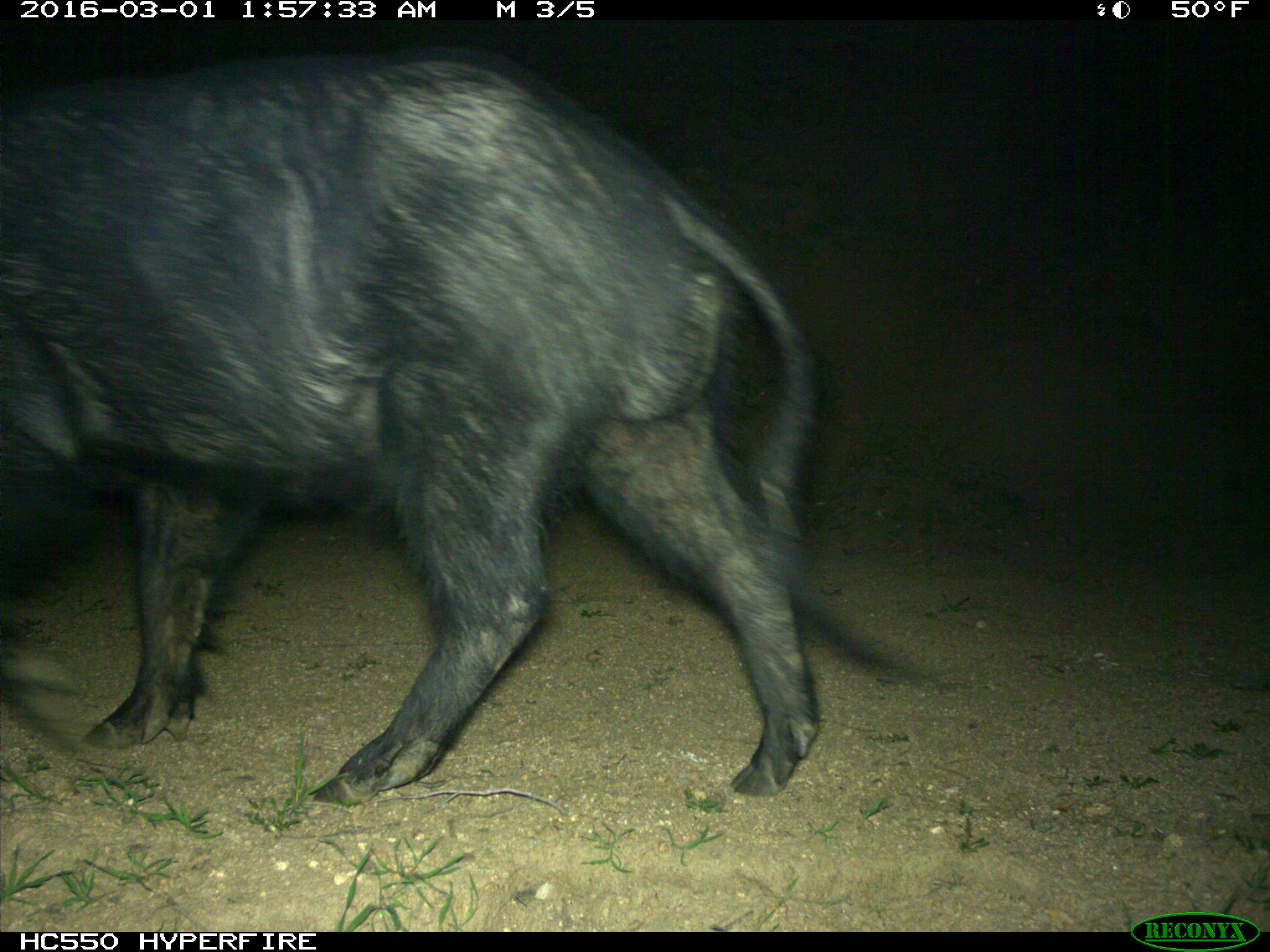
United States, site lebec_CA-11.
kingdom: Animalia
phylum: Chordata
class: Mammalia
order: Artiodactyla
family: Suidae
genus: Sus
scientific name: Sus scrofa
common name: wild boar